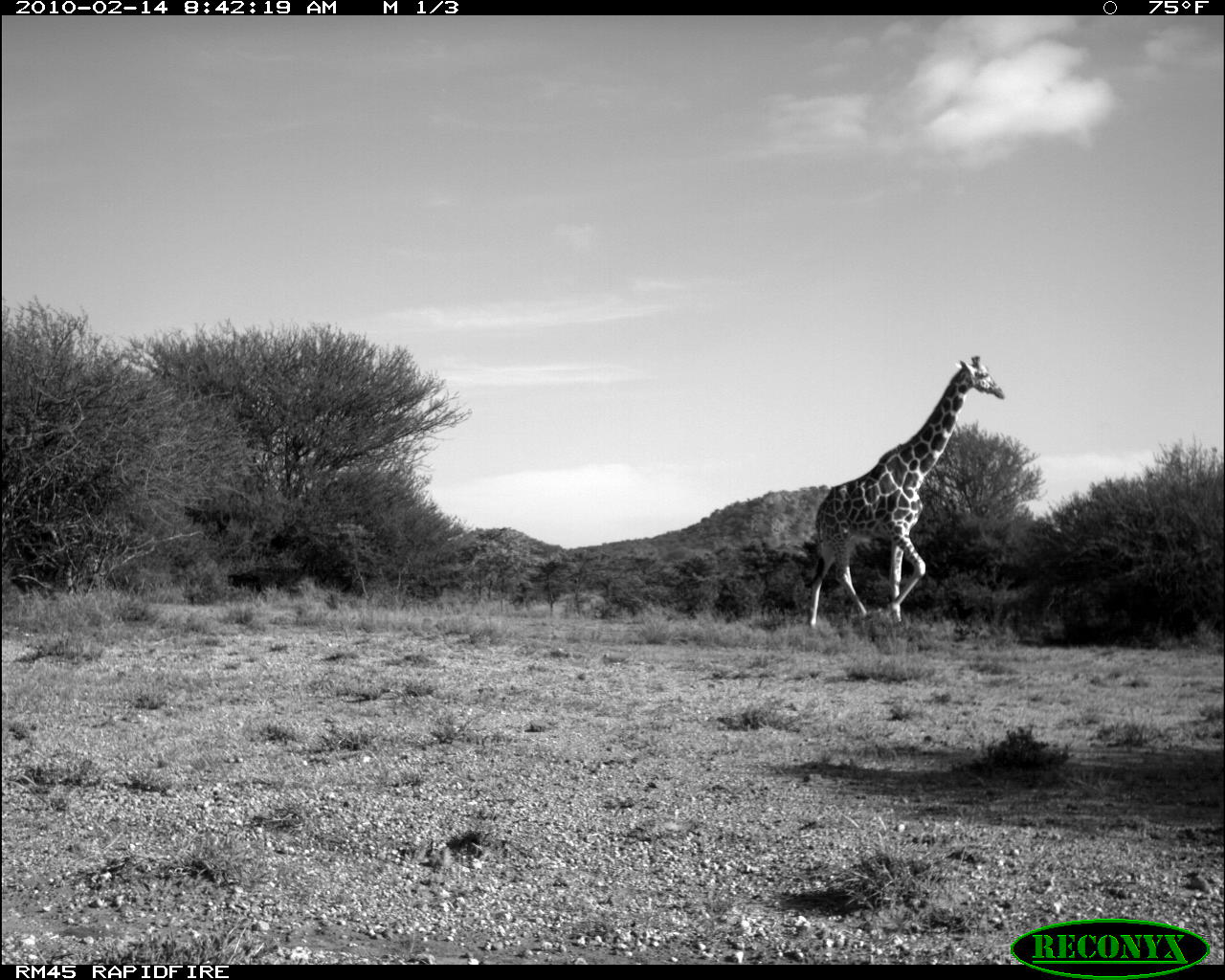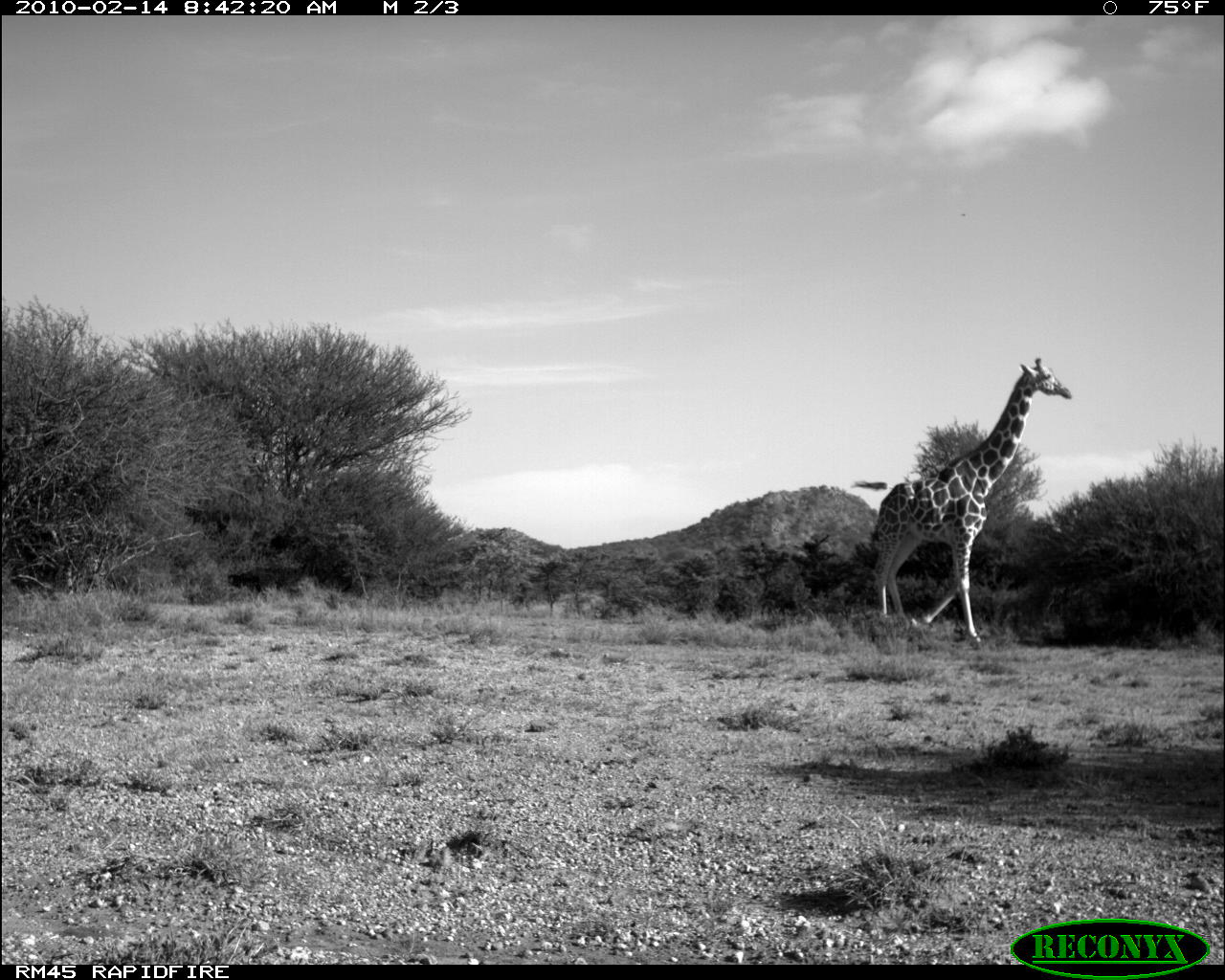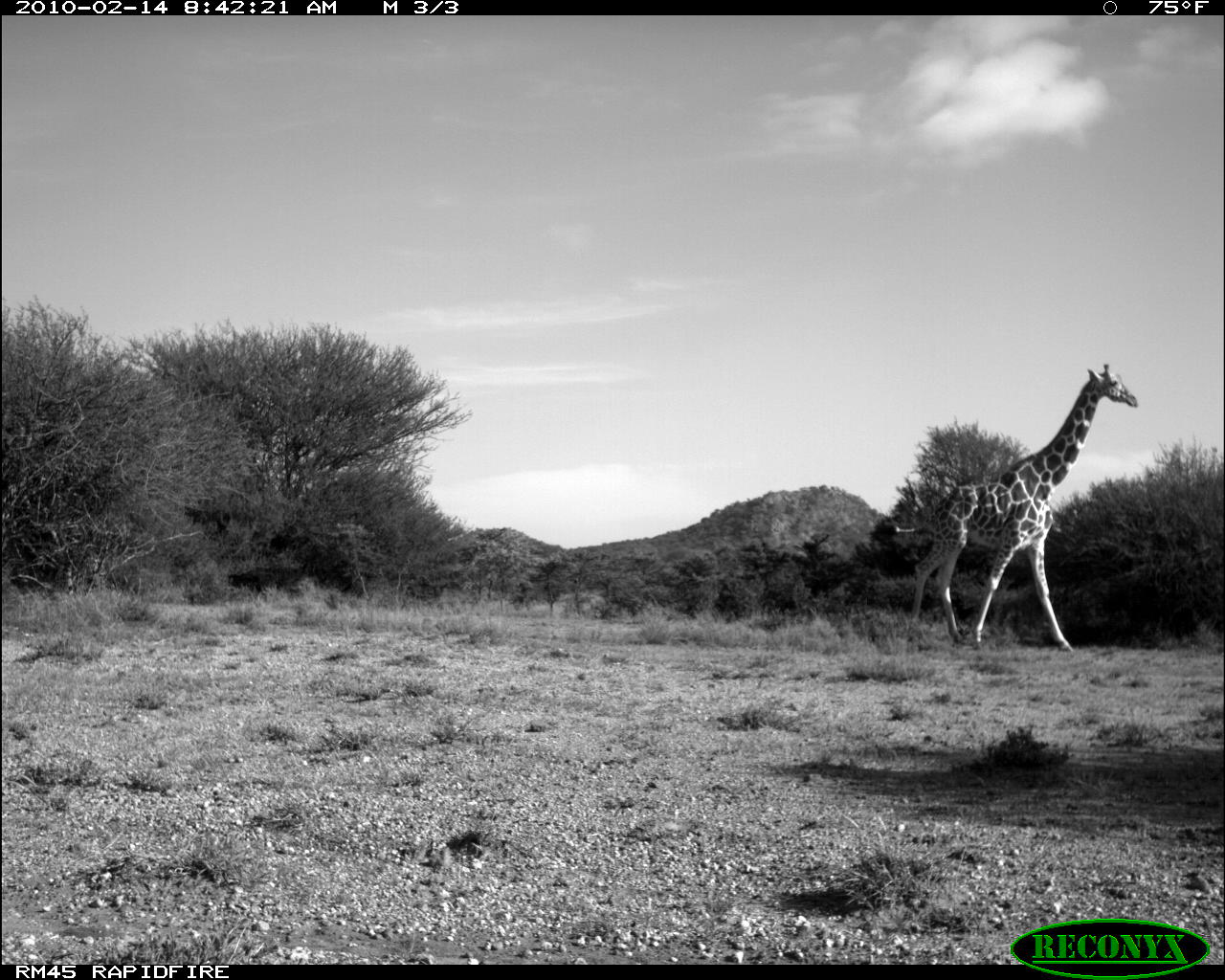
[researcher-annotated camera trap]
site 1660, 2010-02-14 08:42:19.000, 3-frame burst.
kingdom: Animalia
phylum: Chordata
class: Mammalia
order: Artiodactyla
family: Giraffidae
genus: Giraffa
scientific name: Giraffa camelopardalis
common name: giraffe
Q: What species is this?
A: Giraffa camelopardalis (giraffe).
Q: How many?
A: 1.